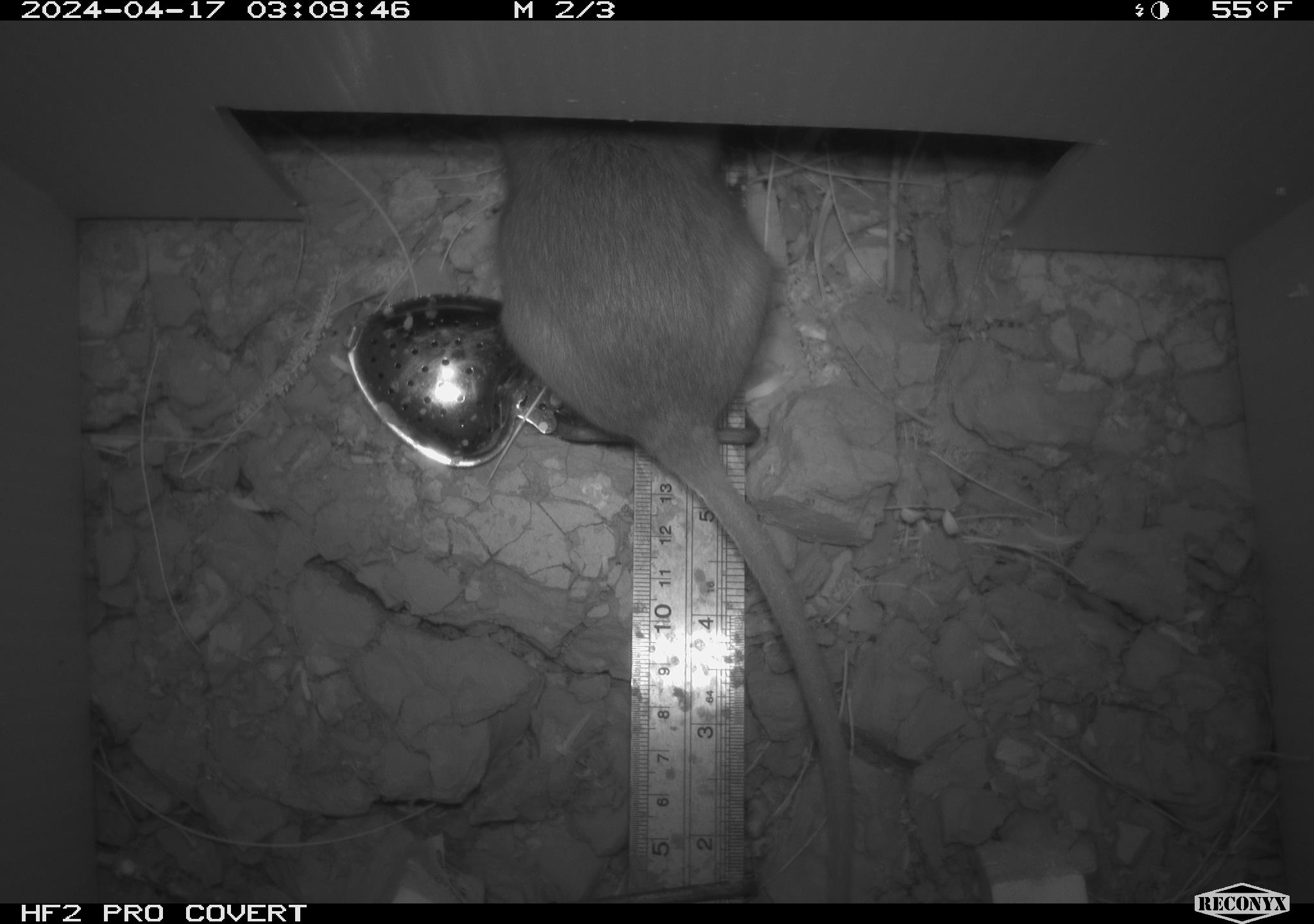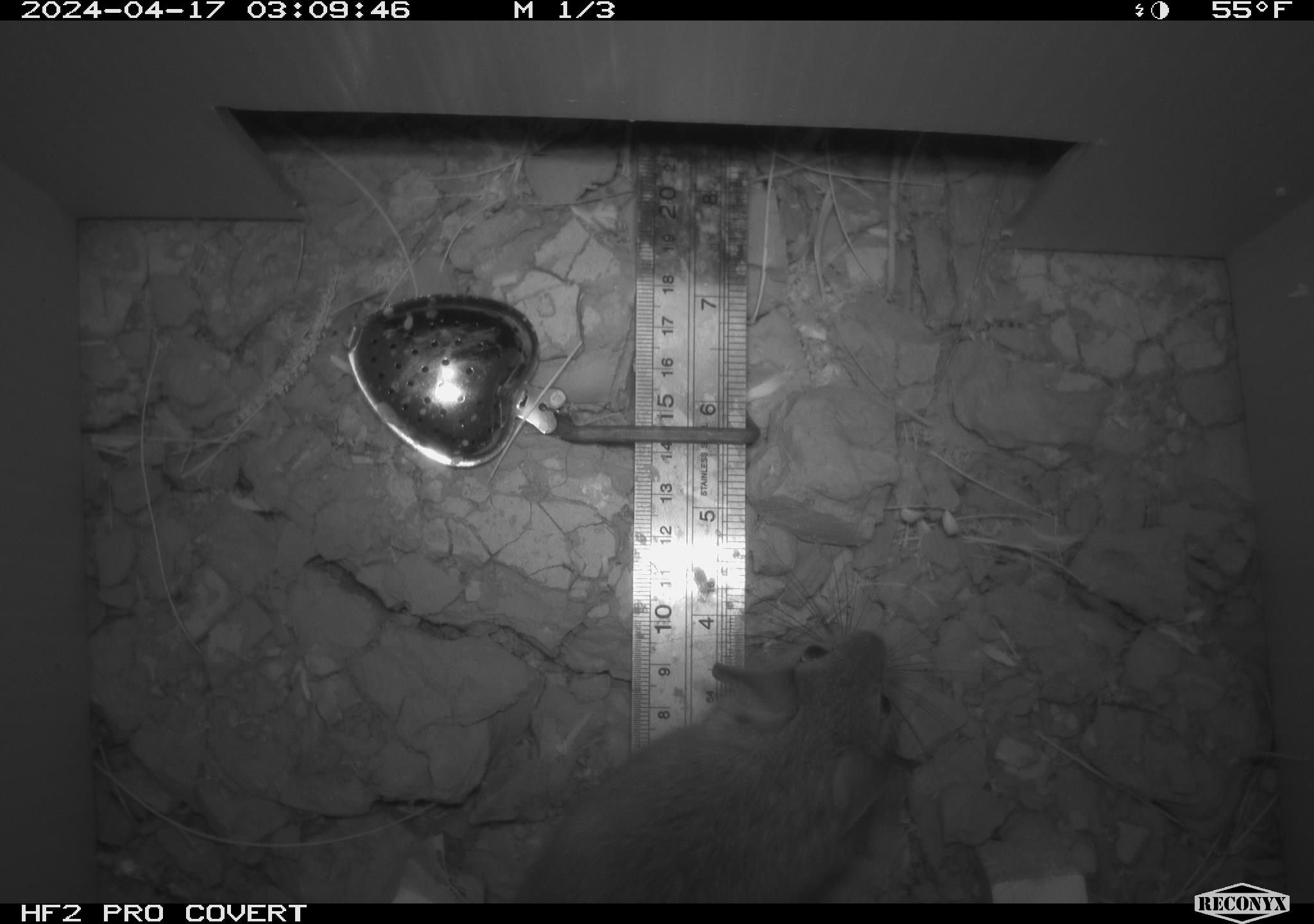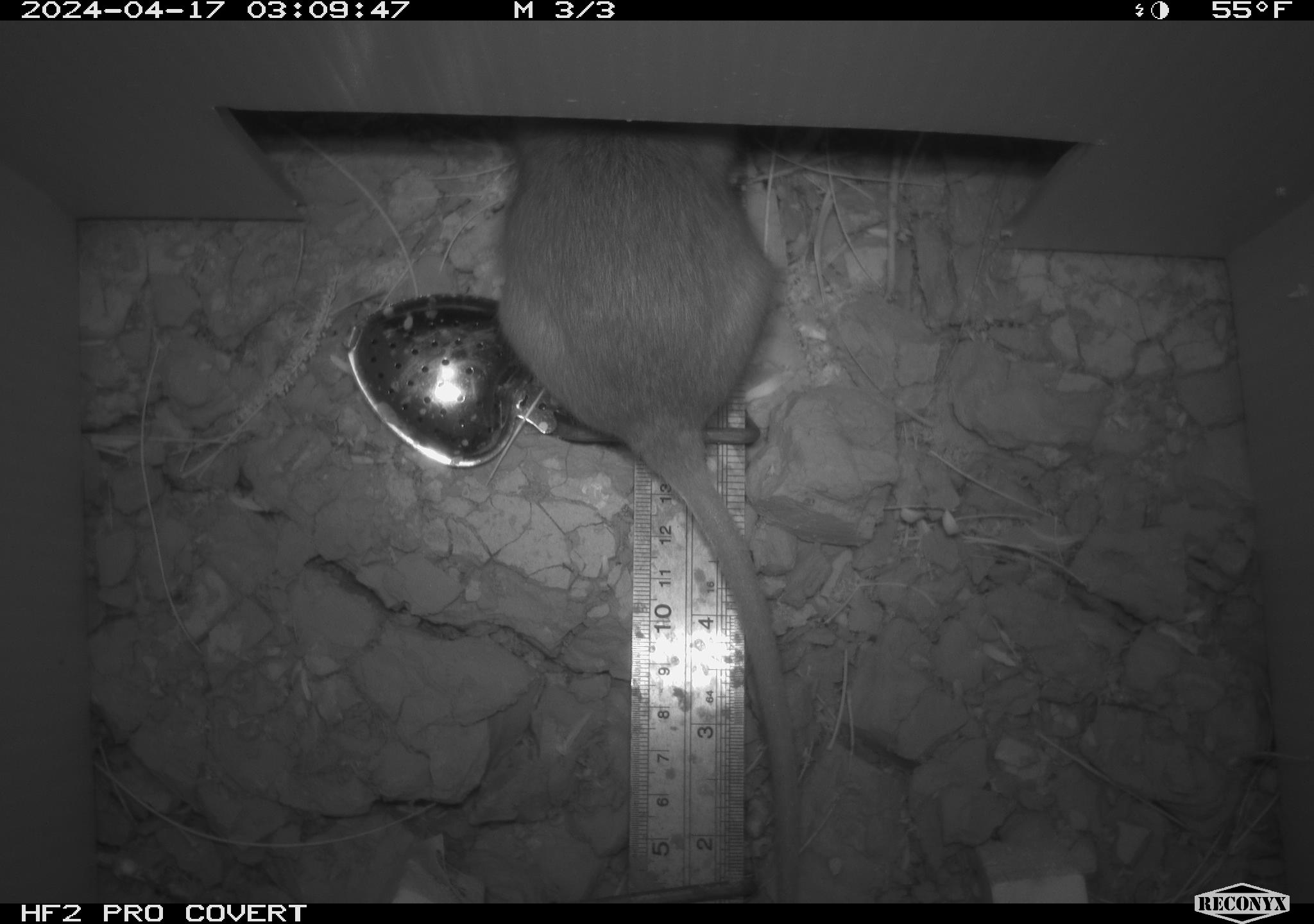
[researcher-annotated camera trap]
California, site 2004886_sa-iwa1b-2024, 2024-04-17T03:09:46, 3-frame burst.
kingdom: Animalia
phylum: Chordata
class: Mammalia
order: Rodentia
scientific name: Rodentia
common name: woodrat or rat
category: woodrat or rat species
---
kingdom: Animalia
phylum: Chordata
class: Mammalia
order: Rodentia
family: Cricetidae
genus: Neotoma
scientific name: Neotoma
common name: pack rat or woodrat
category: neotoma species